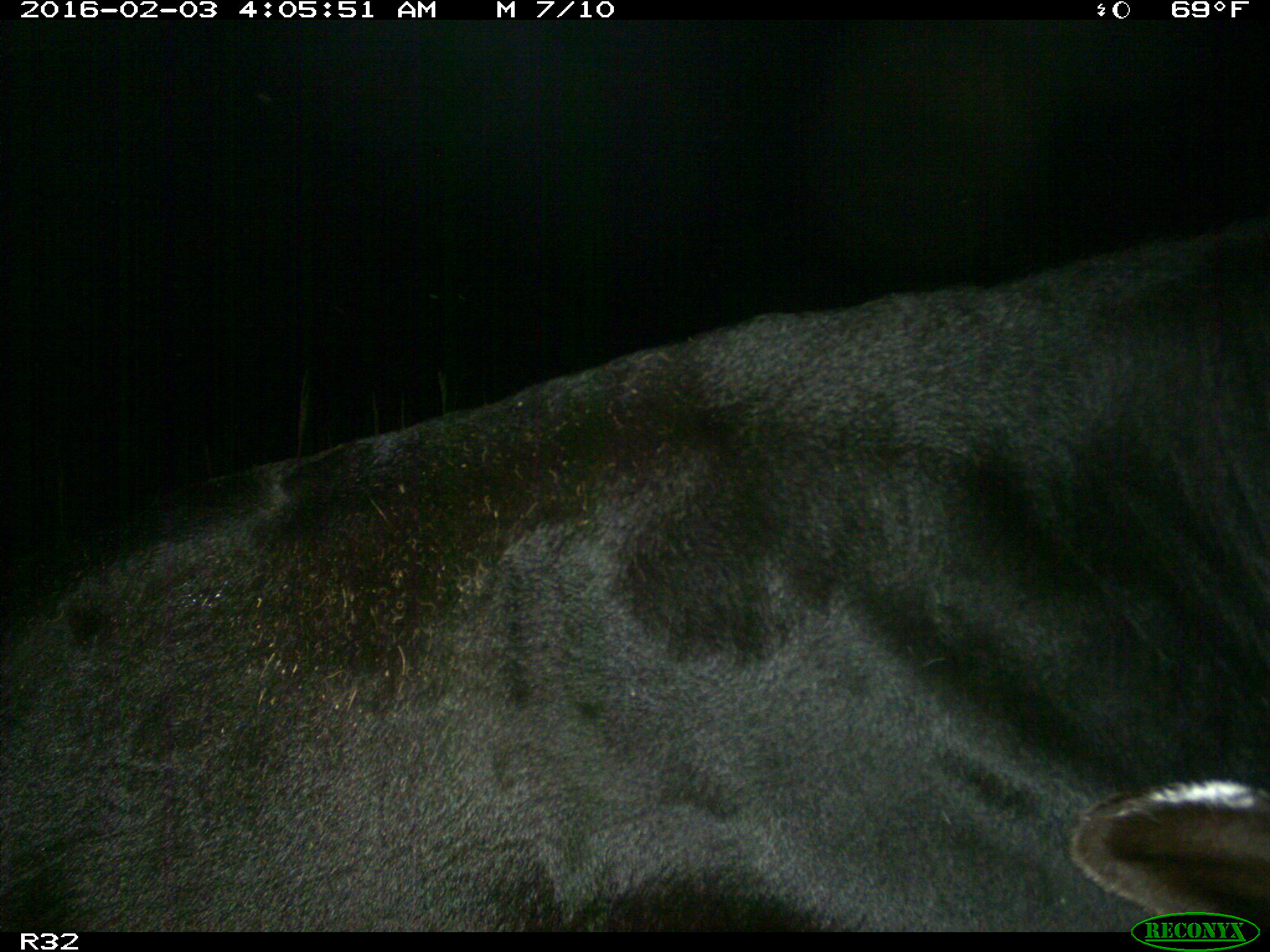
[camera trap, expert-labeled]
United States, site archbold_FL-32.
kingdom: Animalia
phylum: Chordata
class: Mammalia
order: Artiodactyla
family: Bovidae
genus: Bos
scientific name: Bos taurus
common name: domestic cow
Bos taurus (domestic cow).